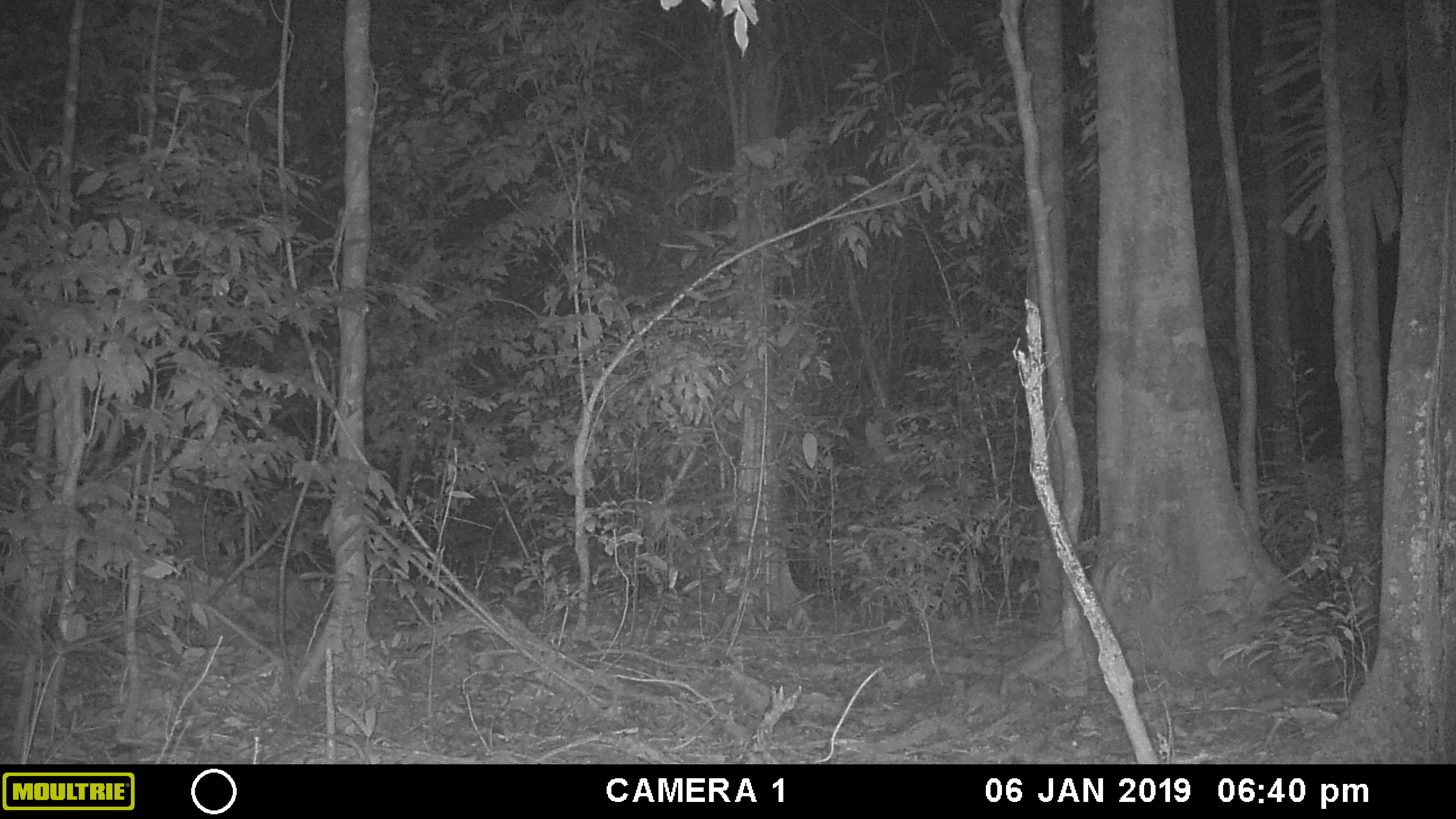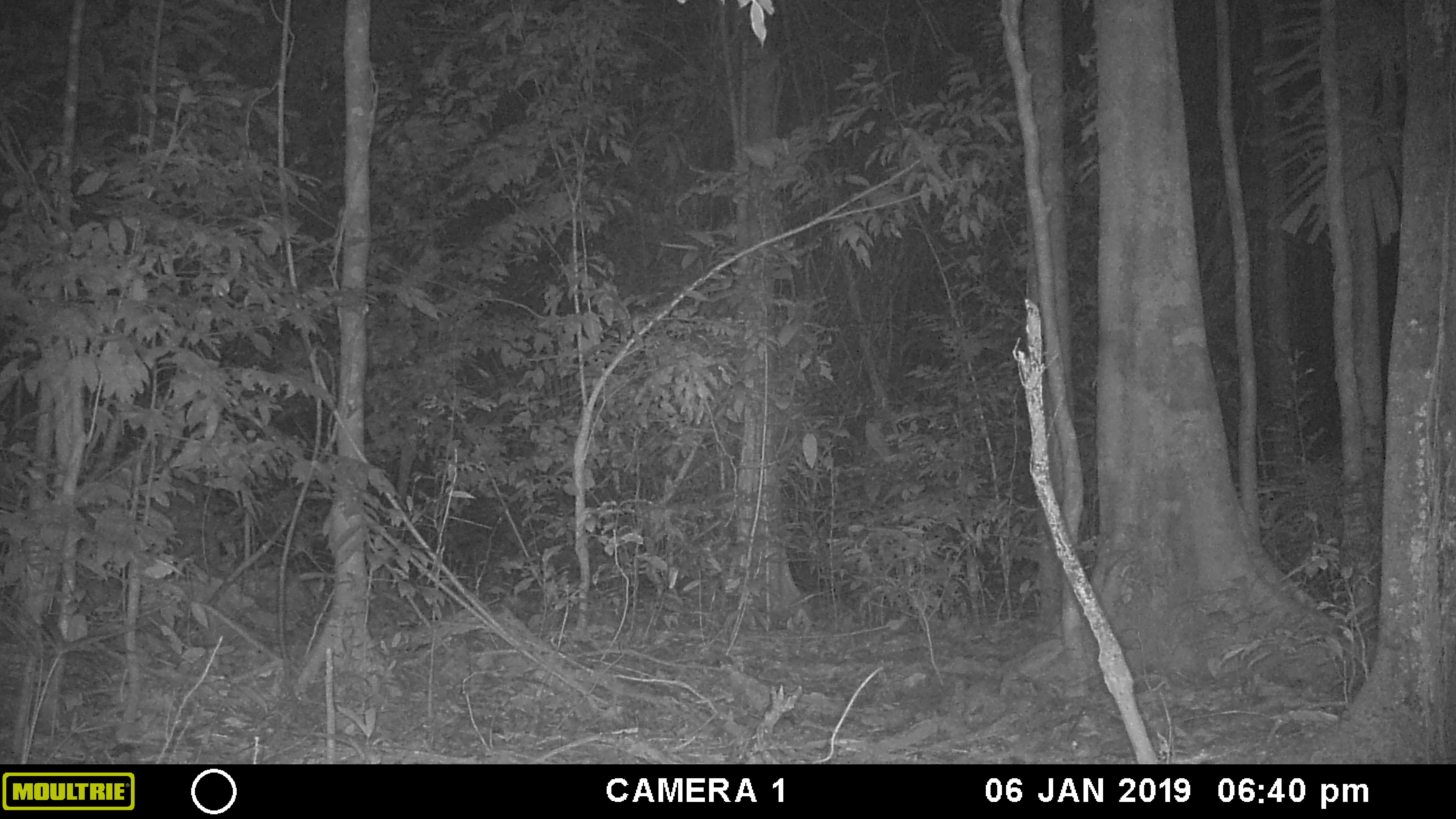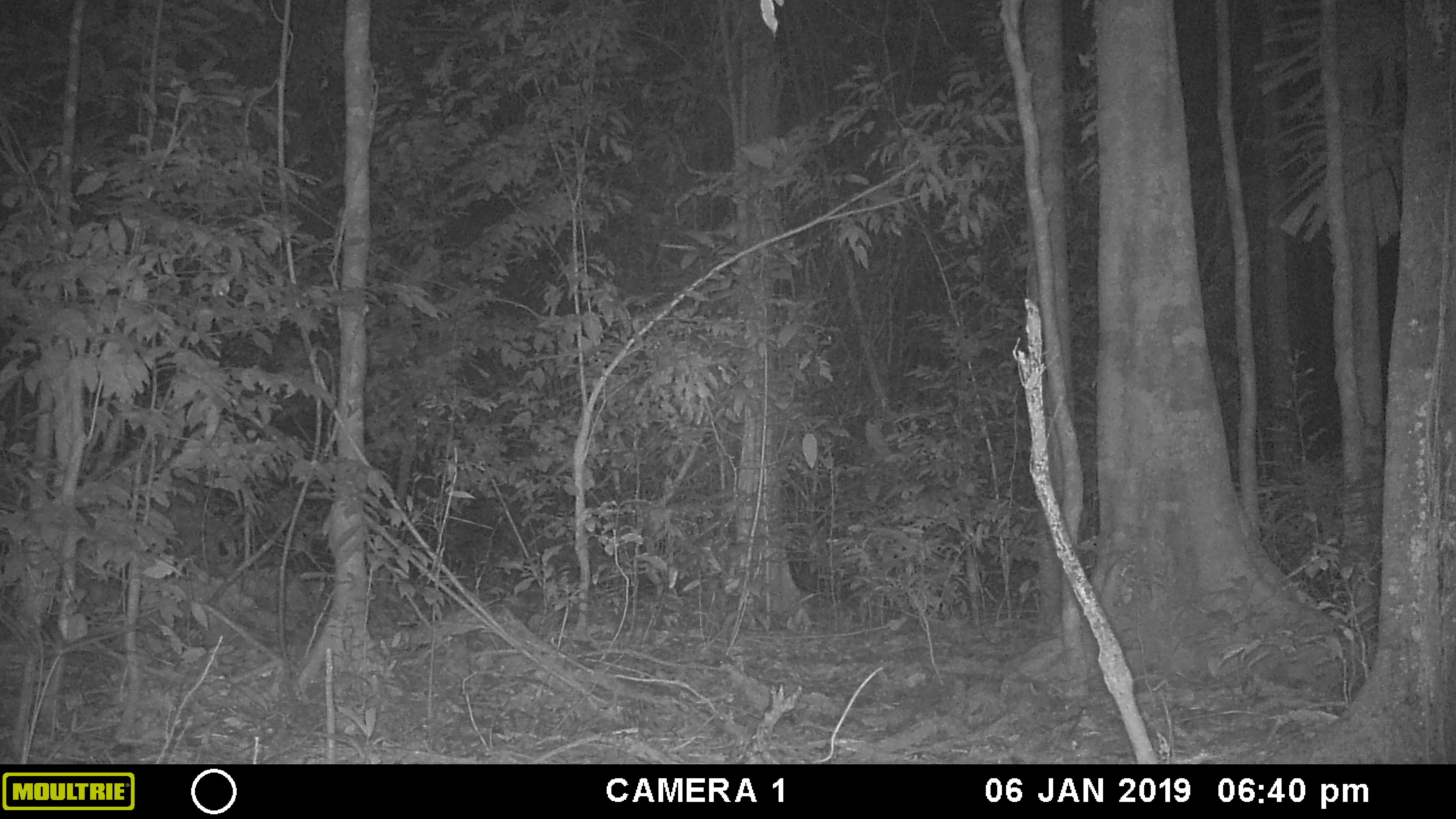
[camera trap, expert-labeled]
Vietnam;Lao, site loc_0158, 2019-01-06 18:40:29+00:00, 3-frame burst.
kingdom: Animalia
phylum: Chordata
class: Mammalia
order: Rodentia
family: Hystricidae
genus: Hystrix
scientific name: Hystrix brachyura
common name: malayan porcupine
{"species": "malayan porcupine (Hystrix brachyura)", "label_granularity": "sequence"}